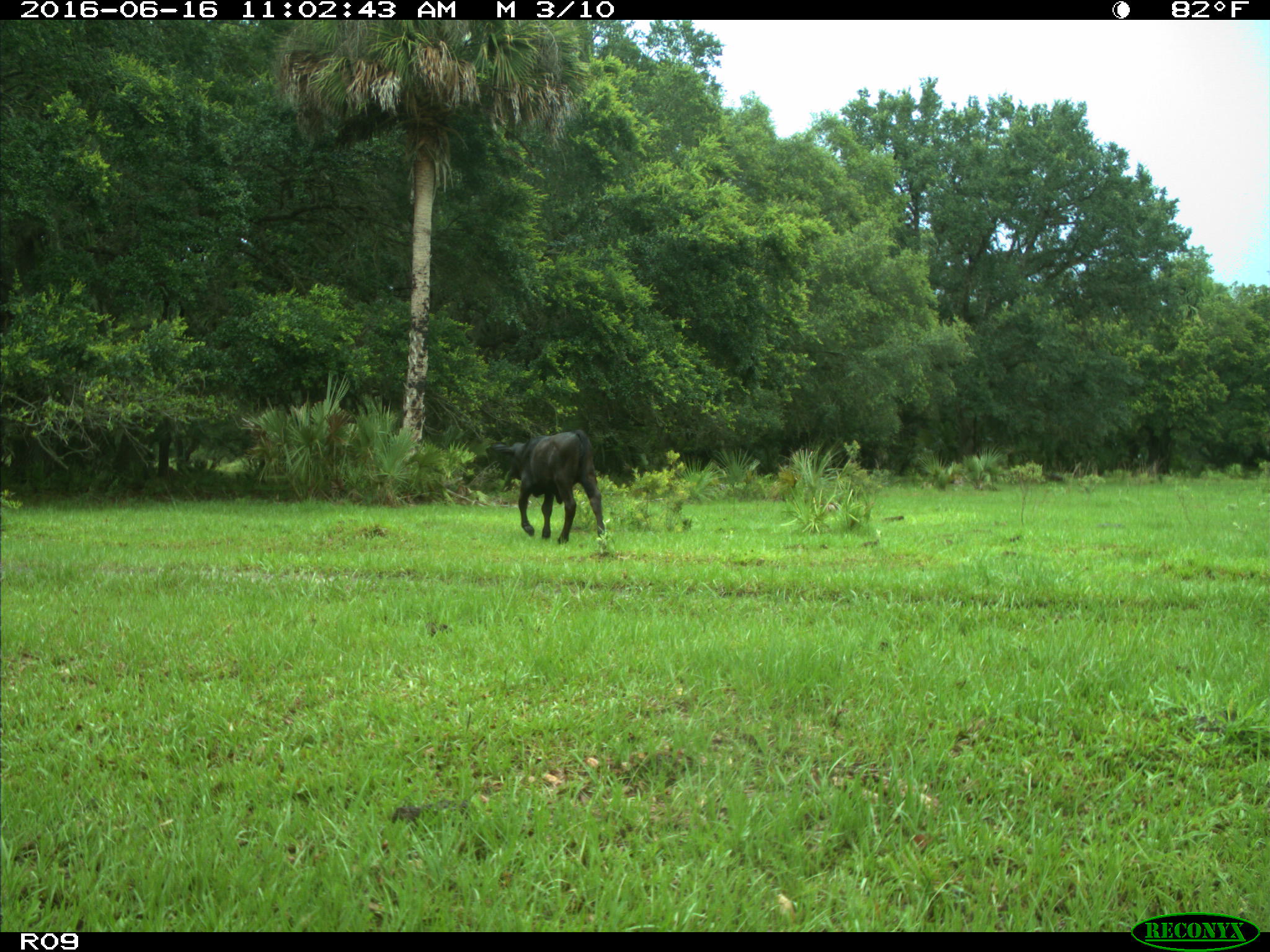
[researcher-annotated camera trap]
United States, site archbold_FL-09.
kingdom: Animalia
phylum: Chordata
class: Mammalia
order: Artiodactyla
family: Bovidae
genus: Bos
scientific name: Bos taurus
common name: domestic cow